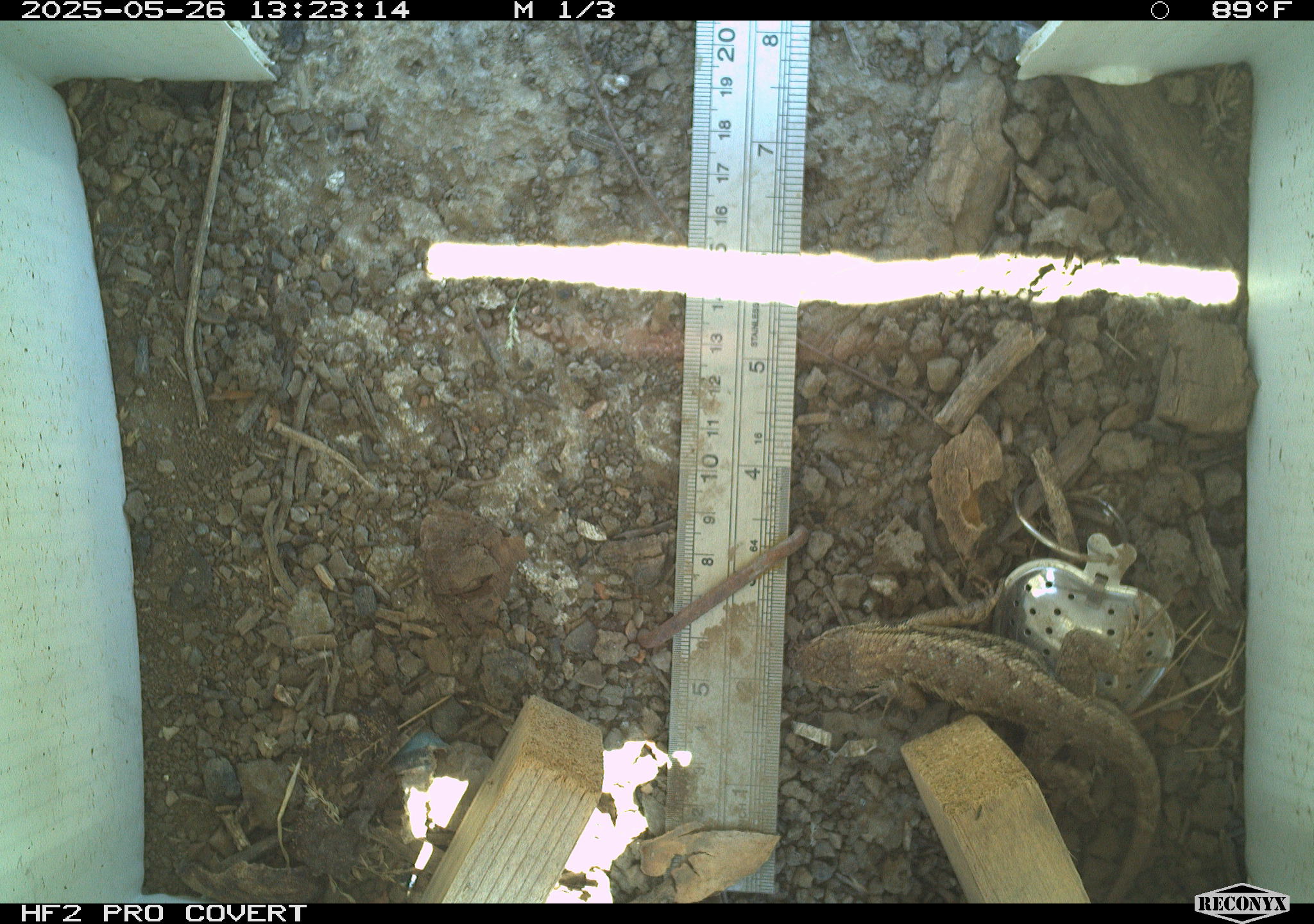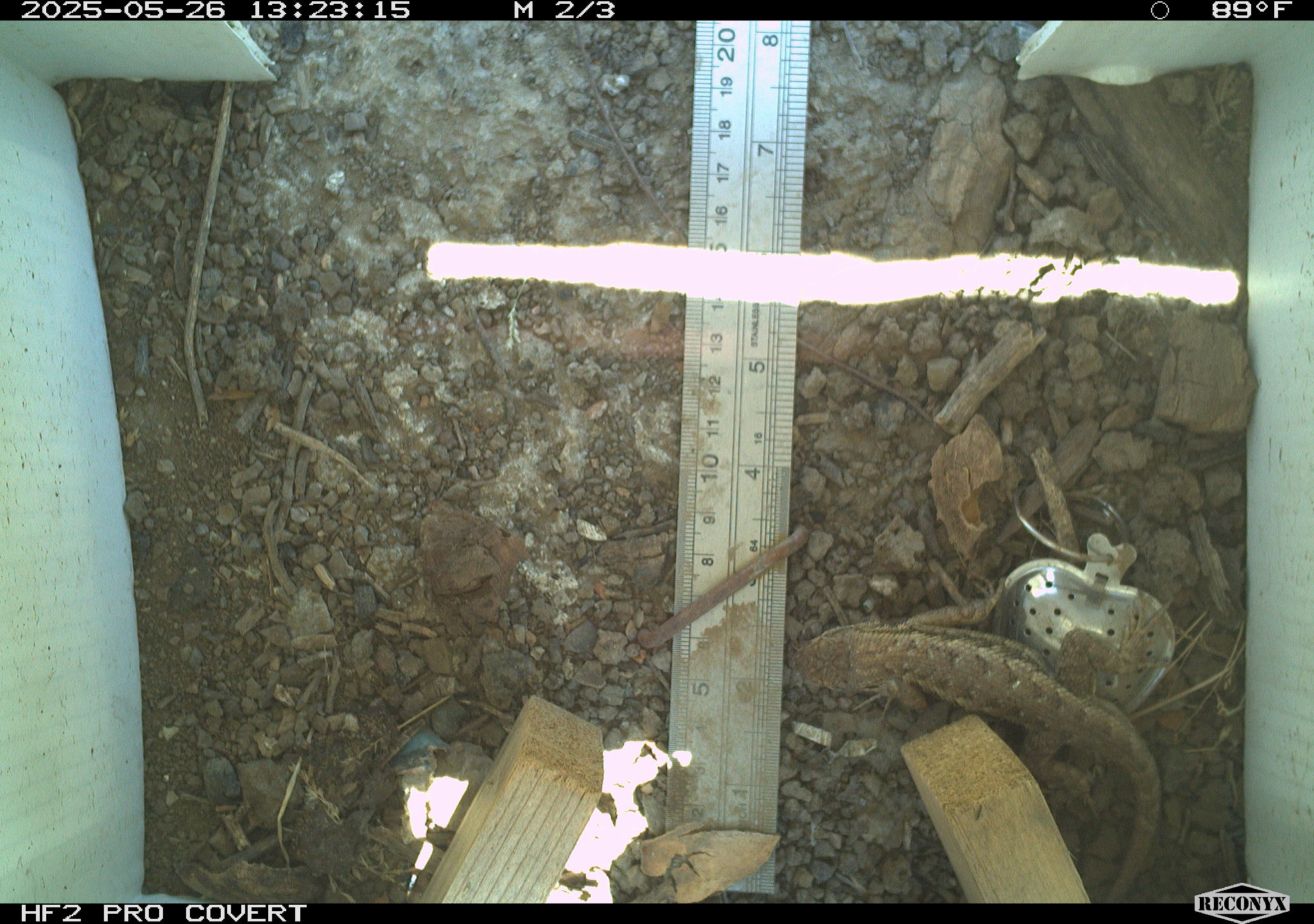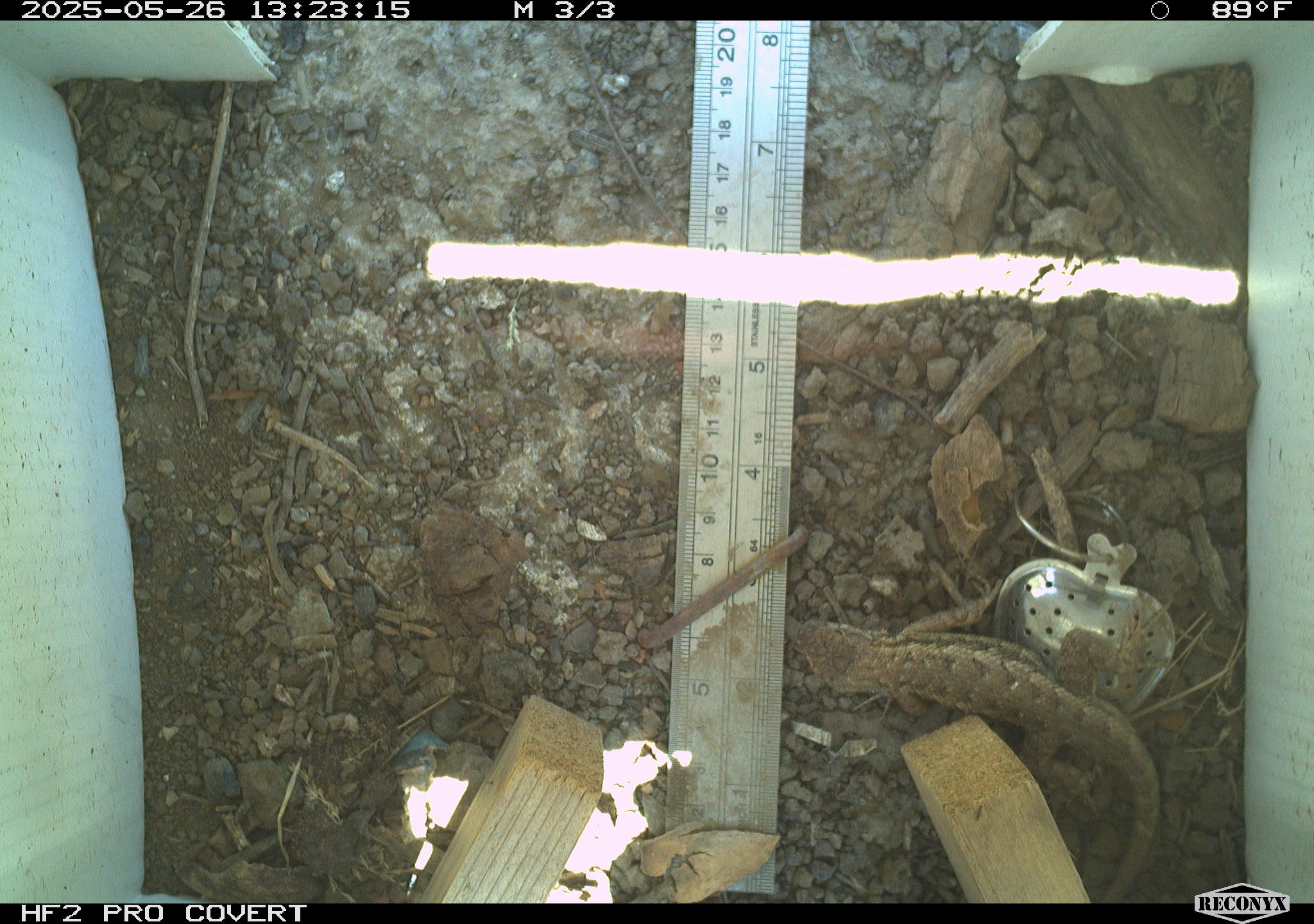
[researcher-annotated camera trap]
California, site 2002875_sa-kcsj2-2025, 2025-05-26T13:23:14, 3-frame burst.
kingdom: Animalia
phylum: Chordata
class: Reptilia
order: Squamata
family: Phrynosomatidae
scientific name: Phrynosomatidae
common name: north american spiny lizards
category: sceloporus/uta species